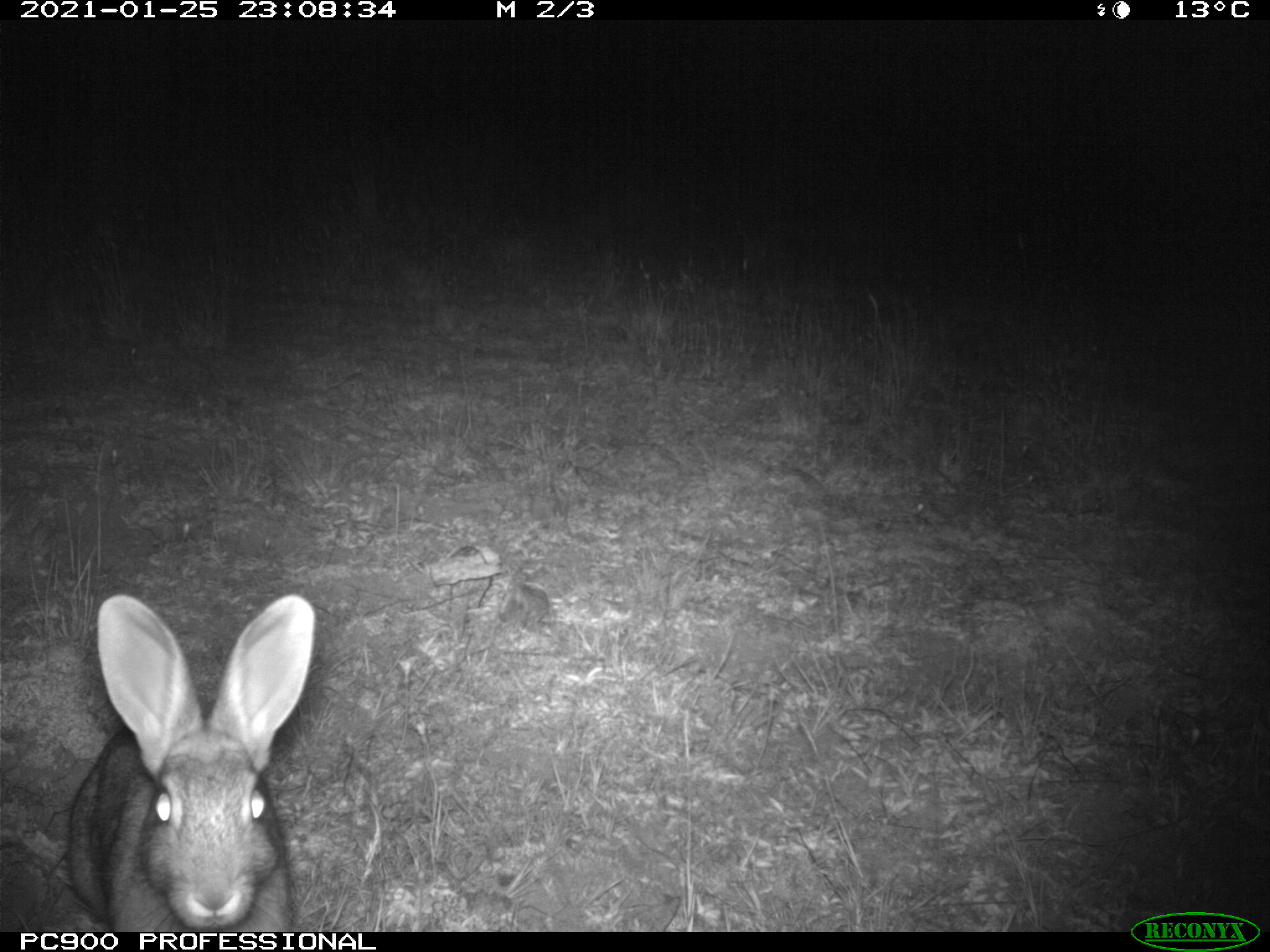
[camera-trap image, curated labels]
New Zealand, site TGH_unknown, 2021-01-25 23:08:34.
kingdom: Animalia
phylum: Chordata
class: Mammalia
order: Lagomorpha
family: Leporidae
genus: Oryctolagus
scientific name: Oryctolagus cuniculus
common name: european rabbit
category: rabbit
Rabbit (european rabbit) (Oryctolagus cuniculus).